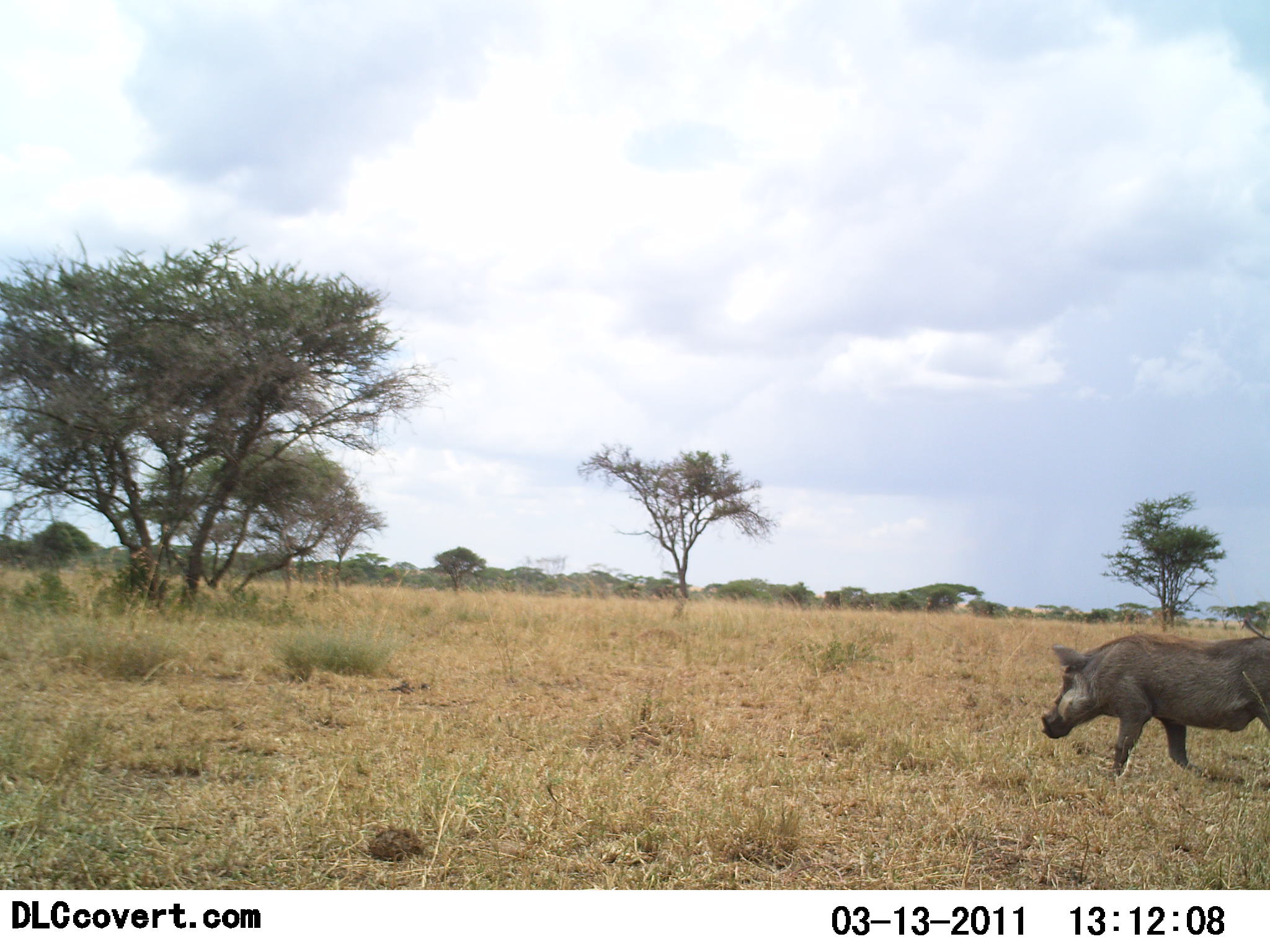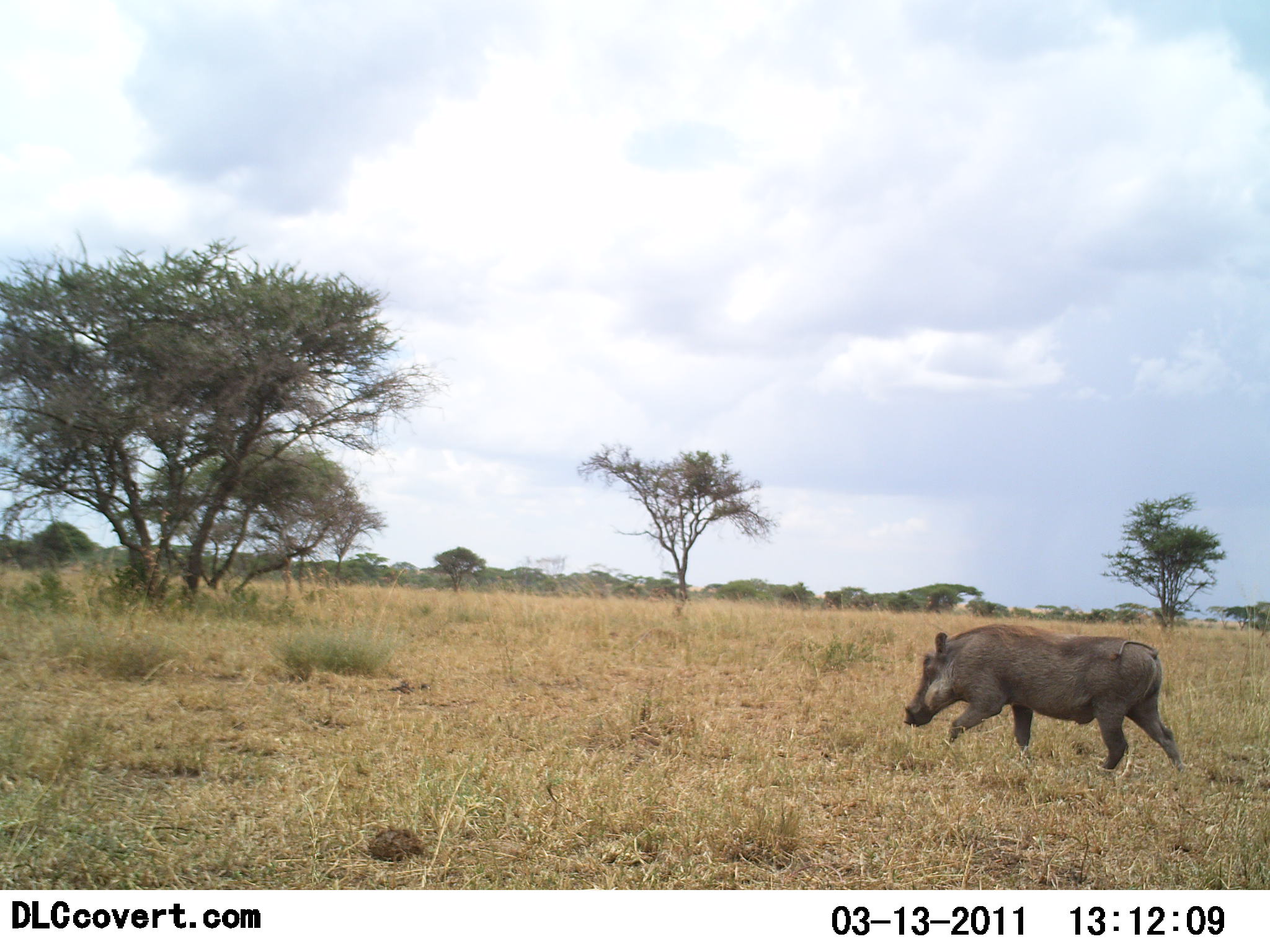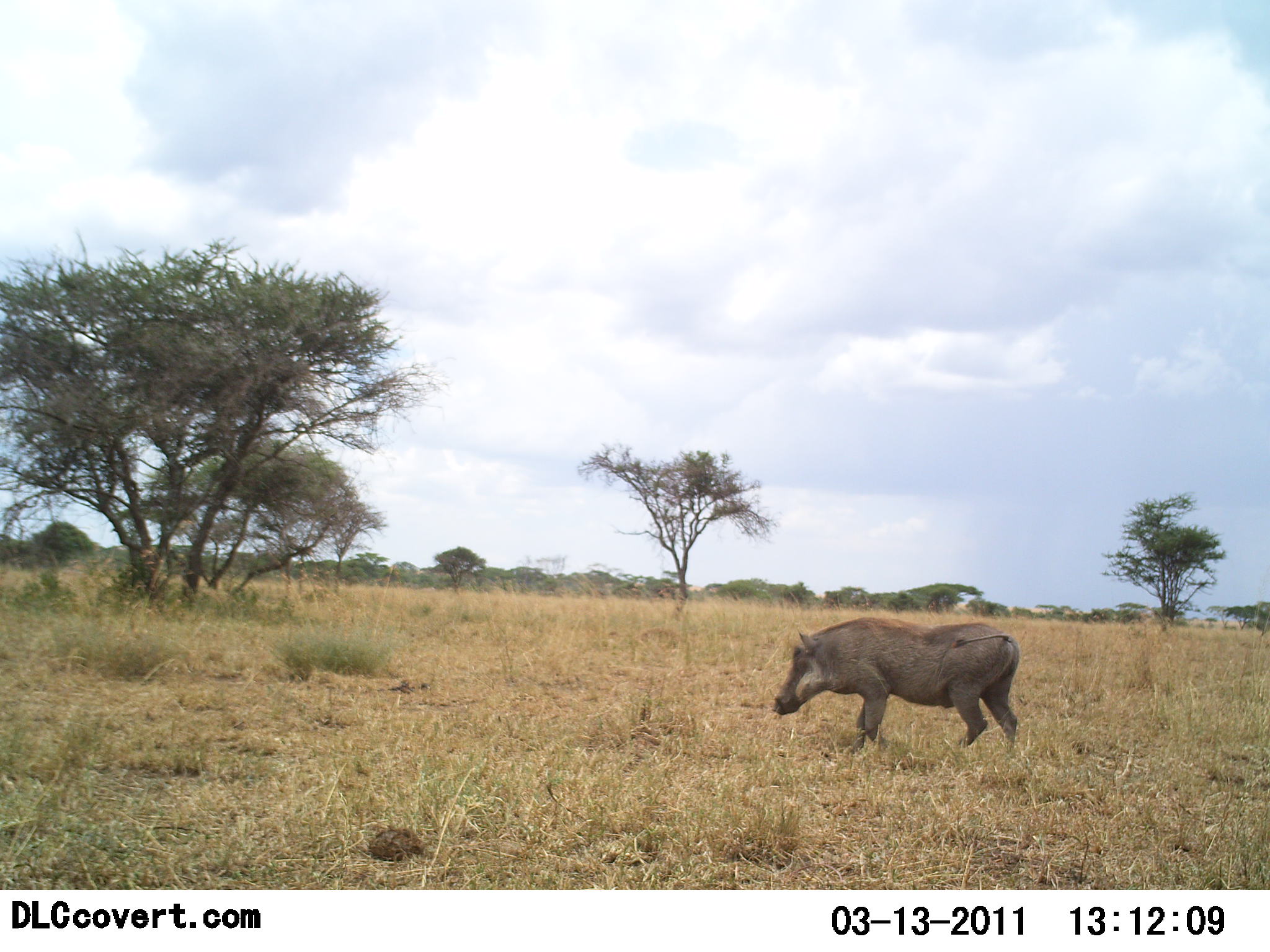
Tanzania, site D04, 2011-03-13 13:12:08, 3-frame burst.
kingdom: Animalia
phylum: Chordata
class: Mammalia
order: Artiodactyla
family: Suidae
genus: Phacochoerus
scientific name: Phacochoerus africanus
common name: warthog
Warthog (Phacochoerus africanus), count 1. Behavior (volunteer vote fractions): standing 9%, resting 0%, moving 100%, interacting 0%. Young present (vote fraction): 0%. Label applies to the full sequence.